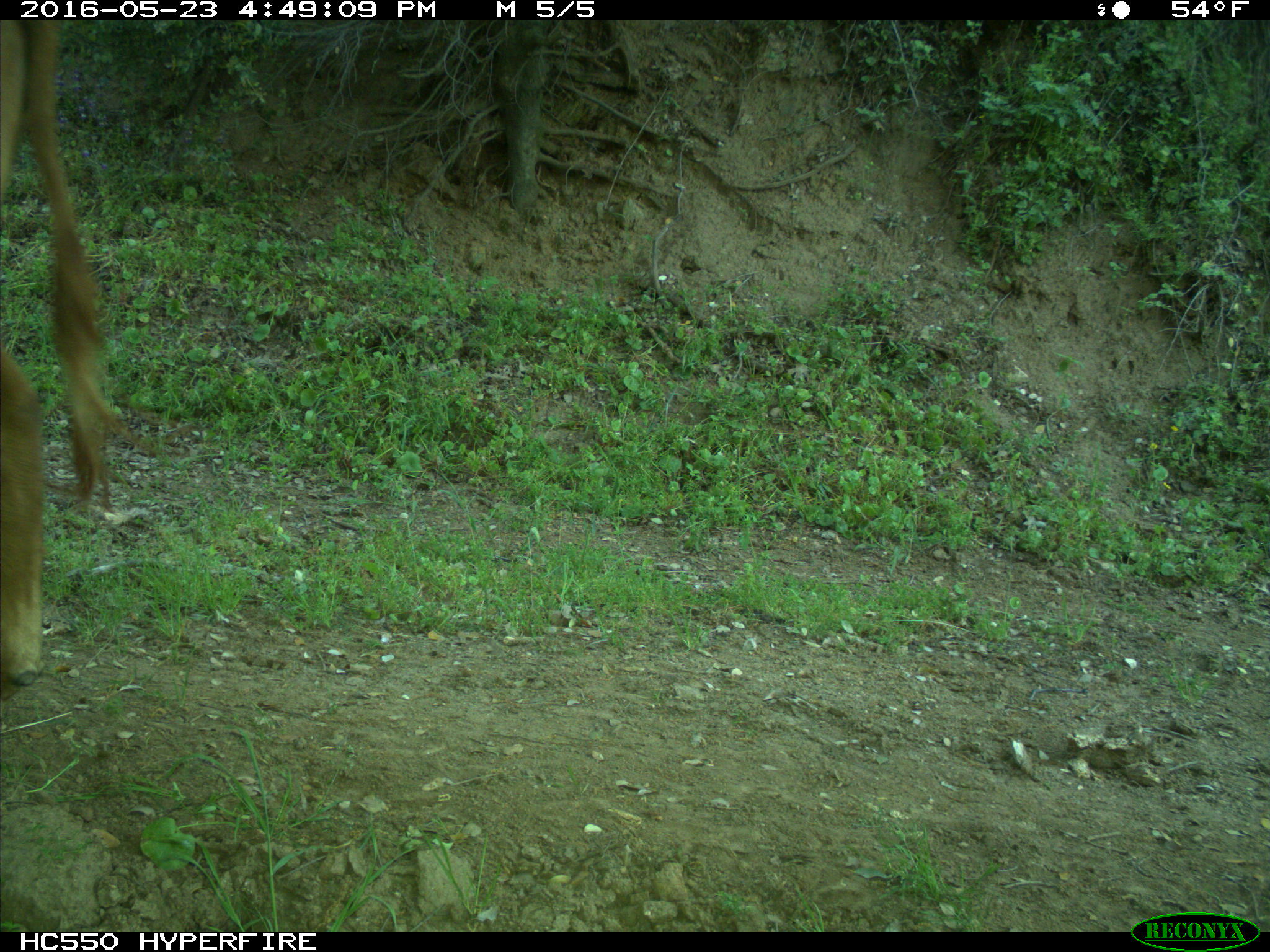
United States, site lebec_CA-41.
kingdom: Animalia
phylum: Chordata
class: Mammalia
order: Artiodactyla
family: Bovidae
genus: Bos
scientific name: Bos taurus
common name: domestic cow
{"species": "Bos taurus (domestic cow)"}